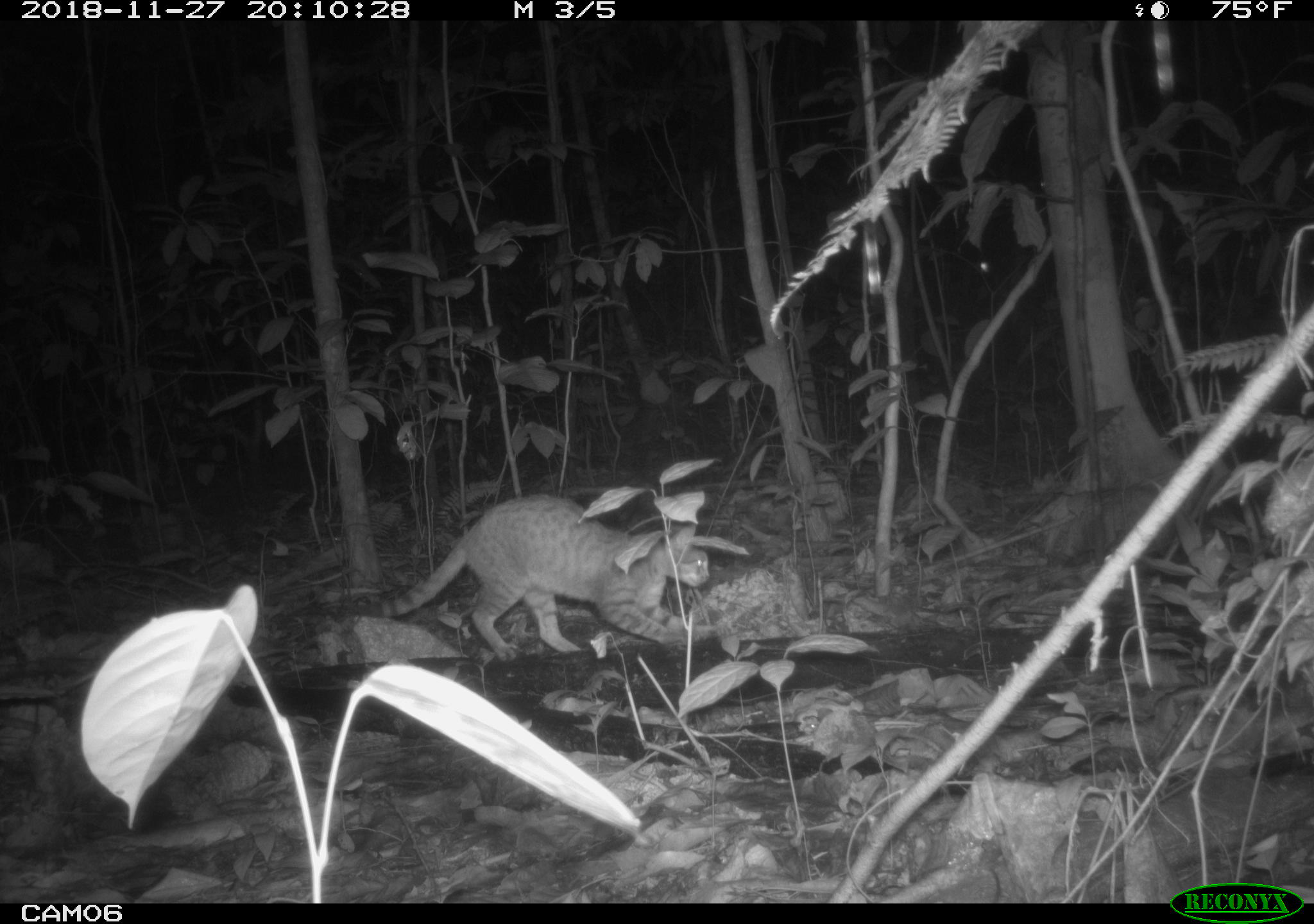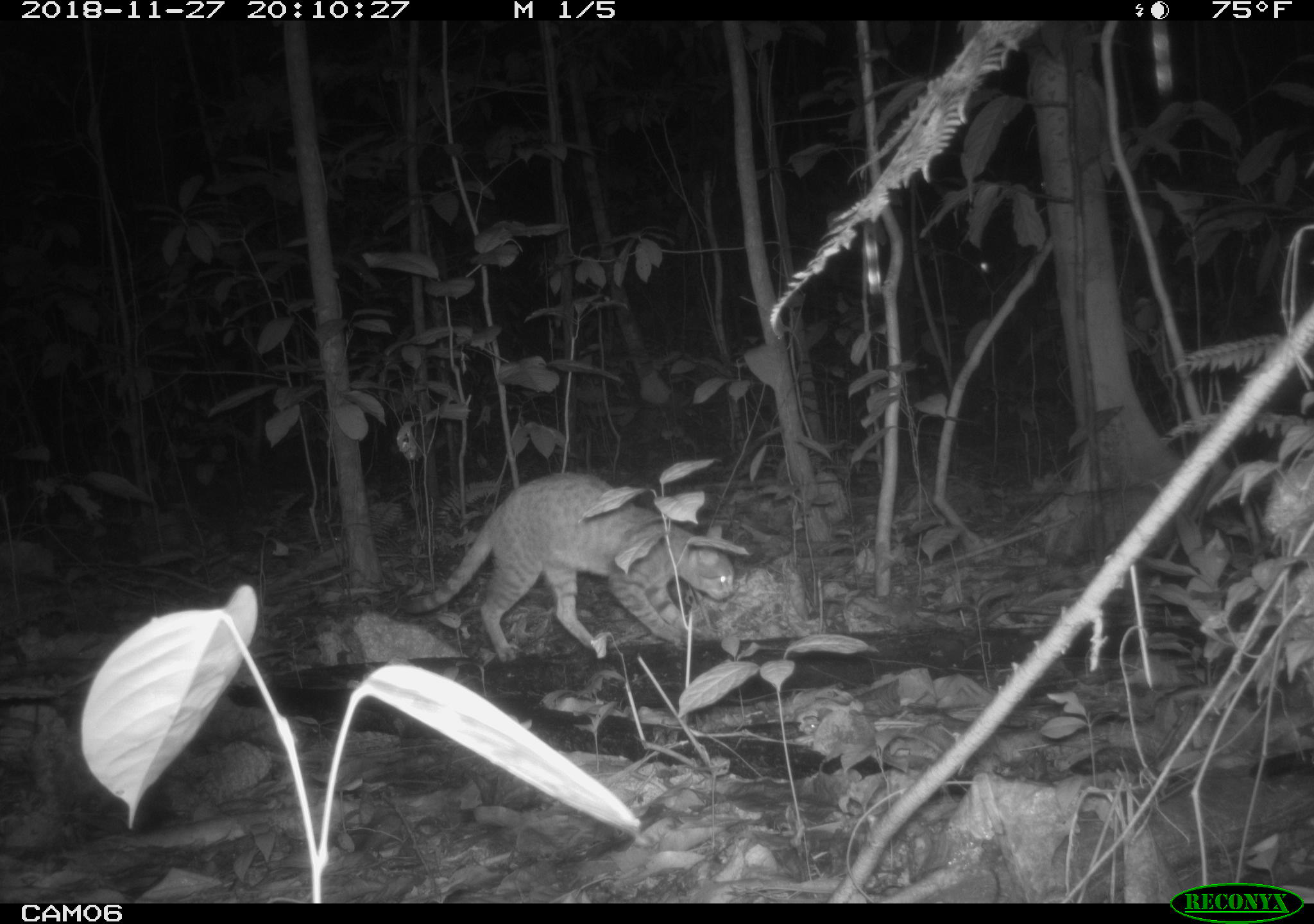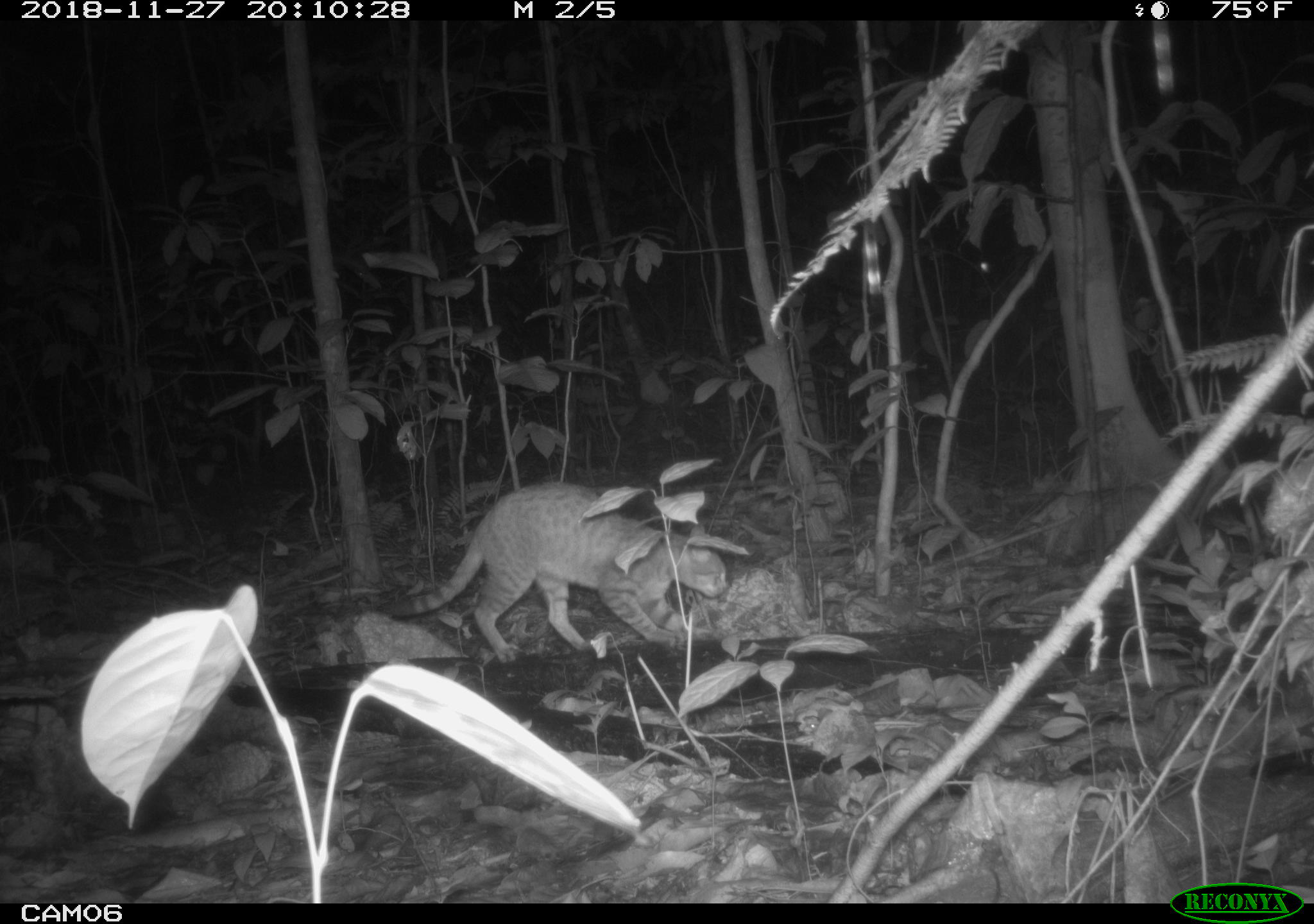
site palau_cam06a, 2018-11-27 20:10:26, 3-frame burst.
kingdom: Animalia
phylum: Chordata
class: Mammalia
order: Carnivora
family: Felidae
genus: Felis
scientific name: Felis catus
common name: cat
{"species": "cat (Felis catus)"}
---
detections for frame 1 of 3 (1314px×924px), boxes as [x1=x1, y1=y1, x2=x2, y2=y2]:
cat: [x1=344, y1=491, x2=712, y2=661]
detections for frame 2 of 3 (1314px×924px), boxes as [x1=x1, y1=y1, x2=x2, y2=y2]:
cat: [x1=364, y1=470, x2=739, y2=665]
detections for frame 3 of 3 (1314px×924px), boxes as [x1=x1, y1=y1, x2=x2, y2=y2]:
cat: [x1=349, y1=477, x2=735, y2=659]